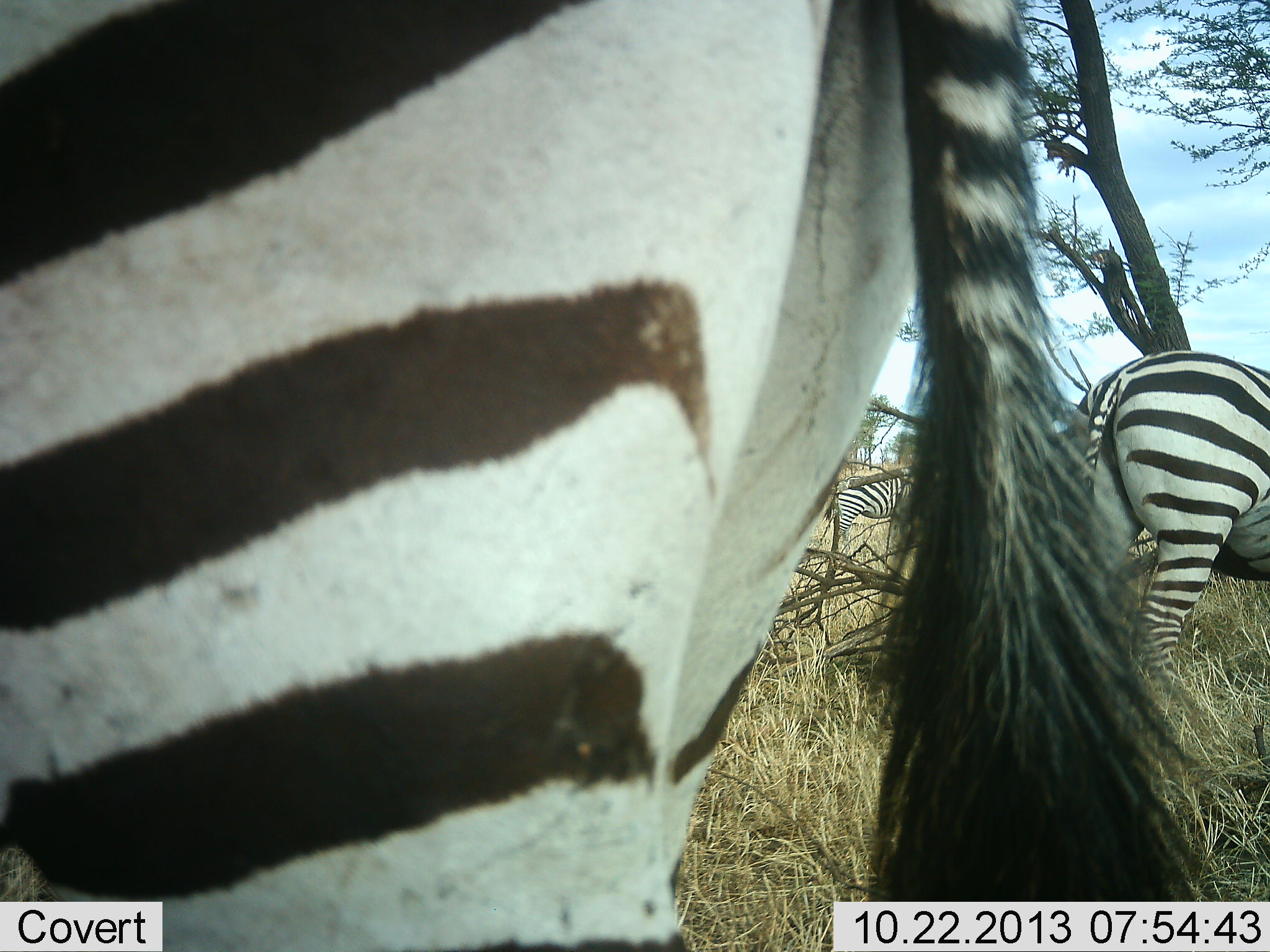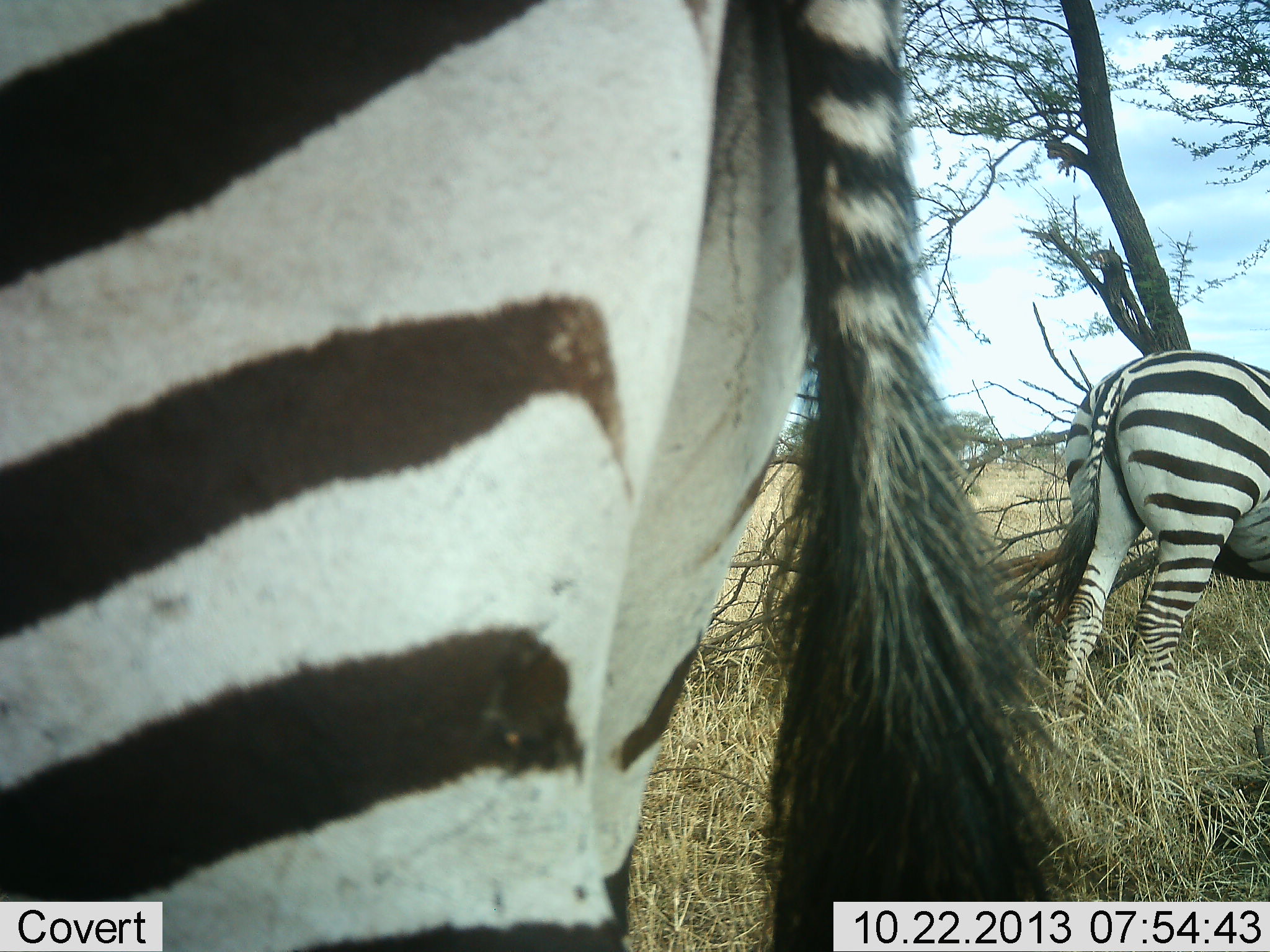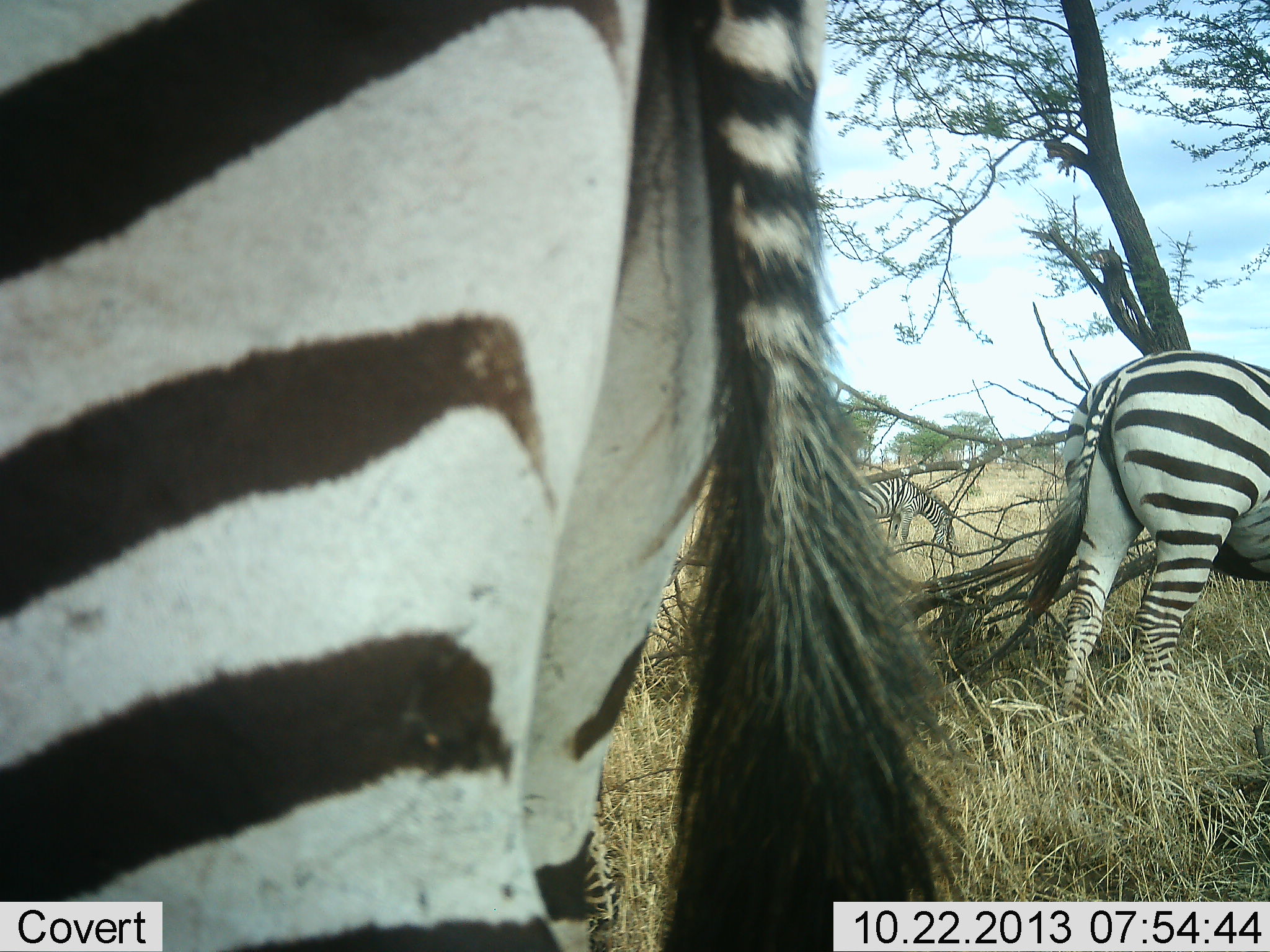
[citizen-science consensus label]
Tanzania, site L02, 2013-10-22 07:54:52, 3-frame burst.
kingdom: Animalia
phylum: Chordata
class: Mammalia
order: Perissodactyla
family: Equidae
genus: Equus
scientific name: Equus quagga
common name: plains zebra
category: zebra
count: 3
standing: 90%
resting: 0%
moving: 10%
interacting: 0%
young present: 0%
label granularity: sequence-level